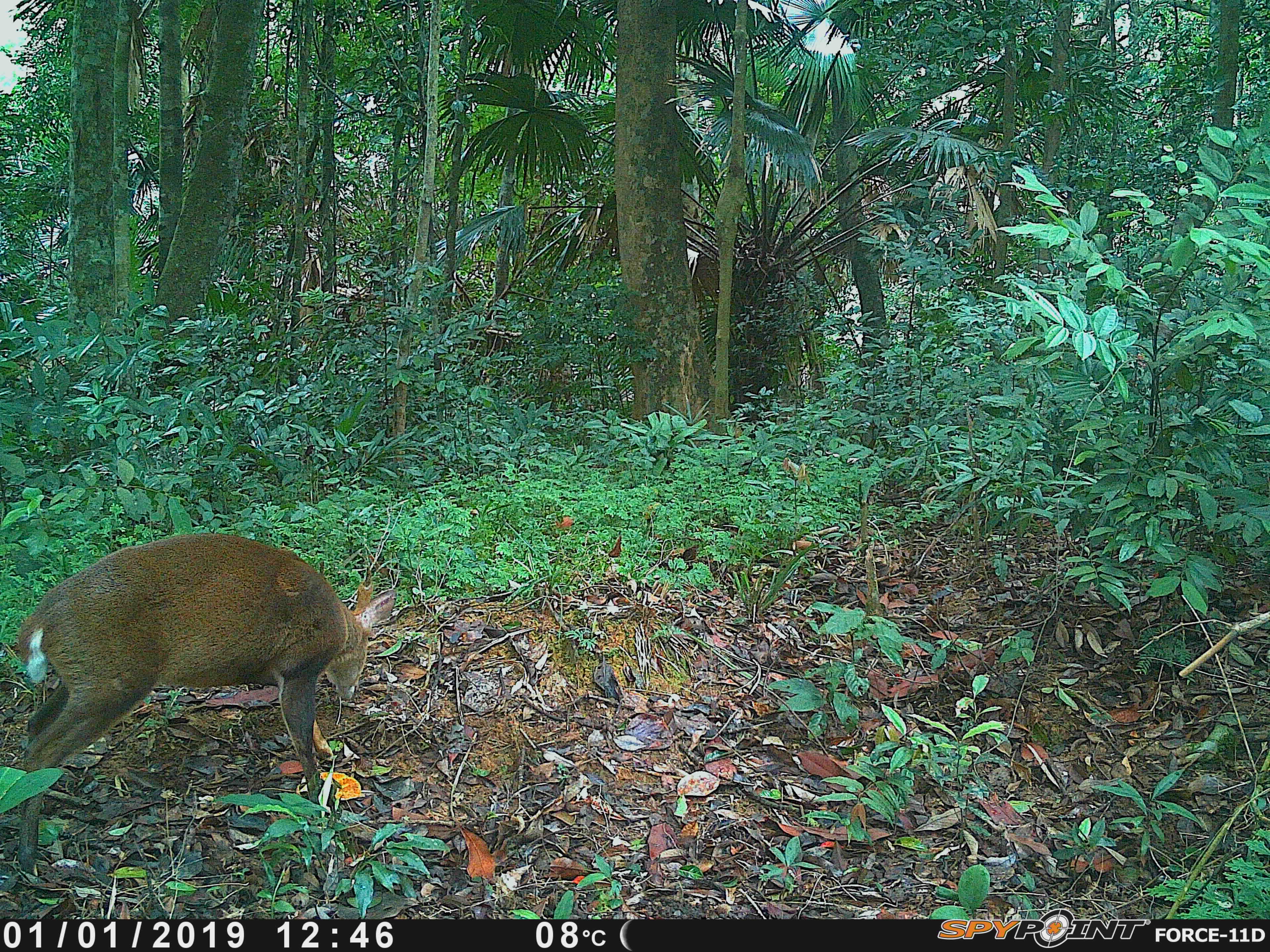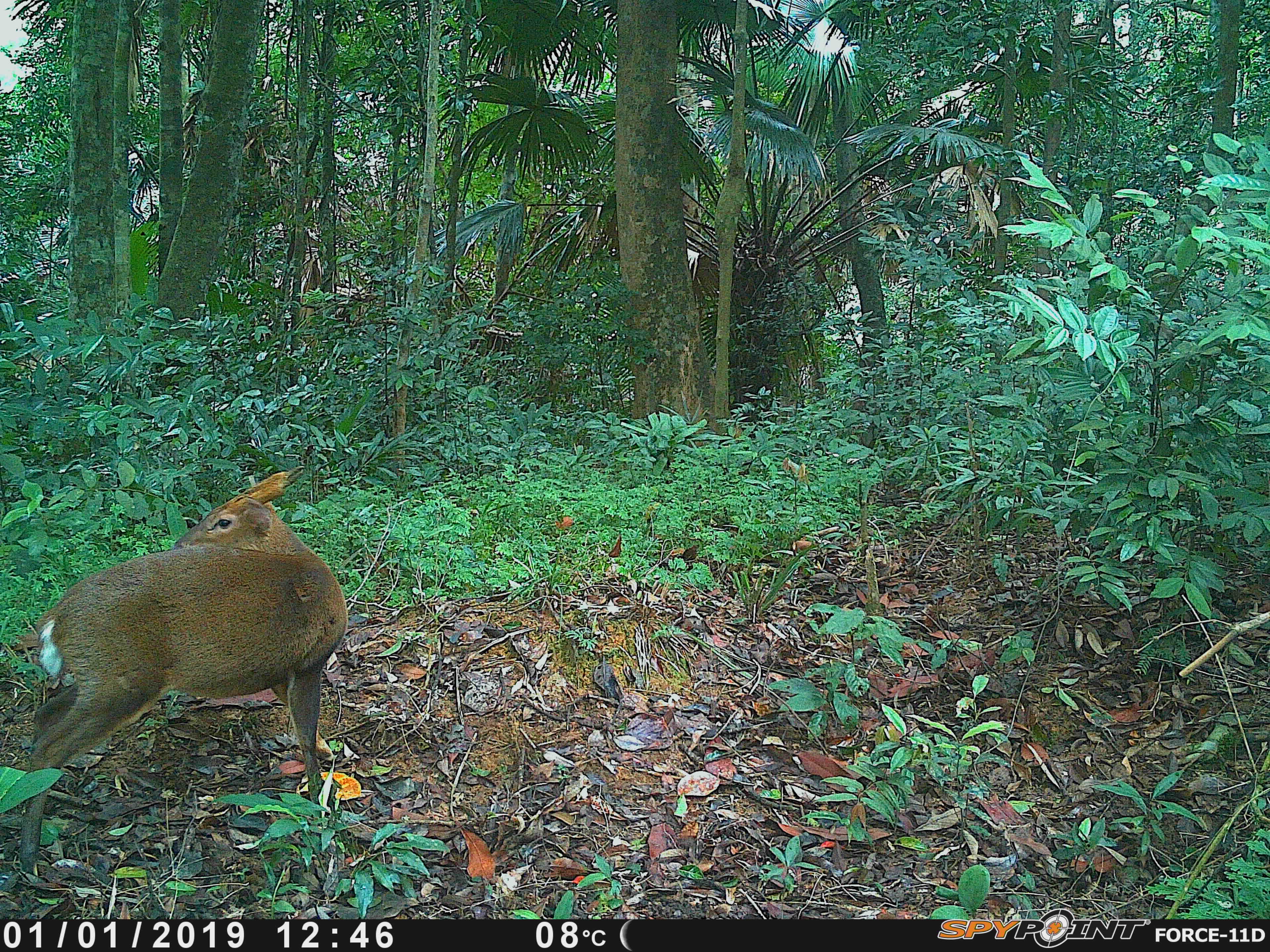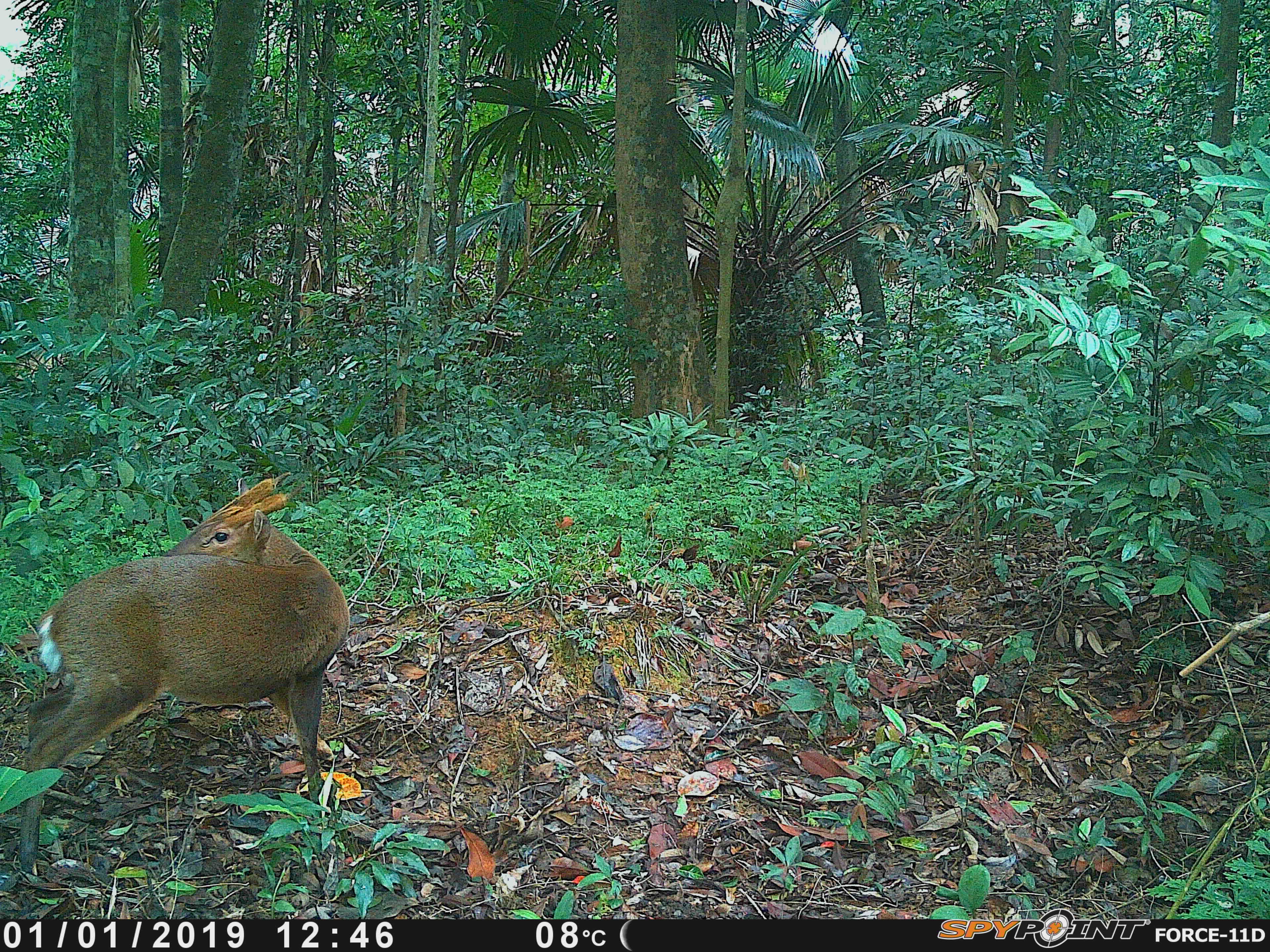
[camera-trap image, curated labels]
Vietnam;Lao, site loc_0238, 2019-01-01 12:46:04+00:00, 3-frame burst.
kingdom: Animalia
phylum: Chordata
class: Mammalia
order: Artiodactyla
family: Cervidae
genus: Muntiacus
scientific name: Muntiacus vuquangensis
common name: large-antlered muntjac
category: large antlered muntjac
Large antlered muntjac (large-antlered muntjac) (Muntiacus vuquangensis). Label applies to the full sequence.